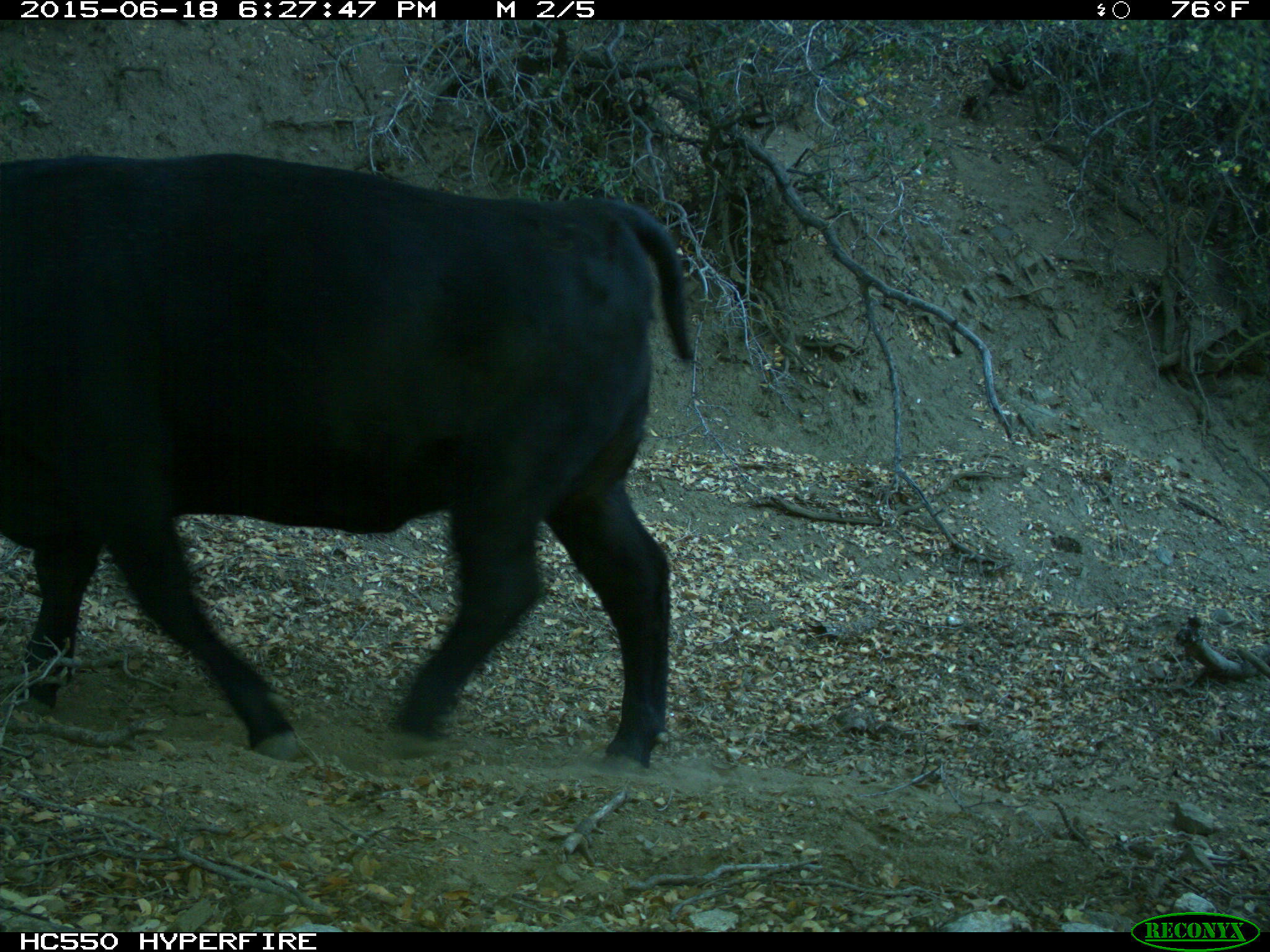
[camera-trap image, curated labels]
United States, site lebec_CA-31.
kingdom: Animalia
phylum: Chordata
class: Mammalia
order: Artiodactyla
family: Bovidae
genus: Bos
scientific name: Bos taurus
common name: domestic cow